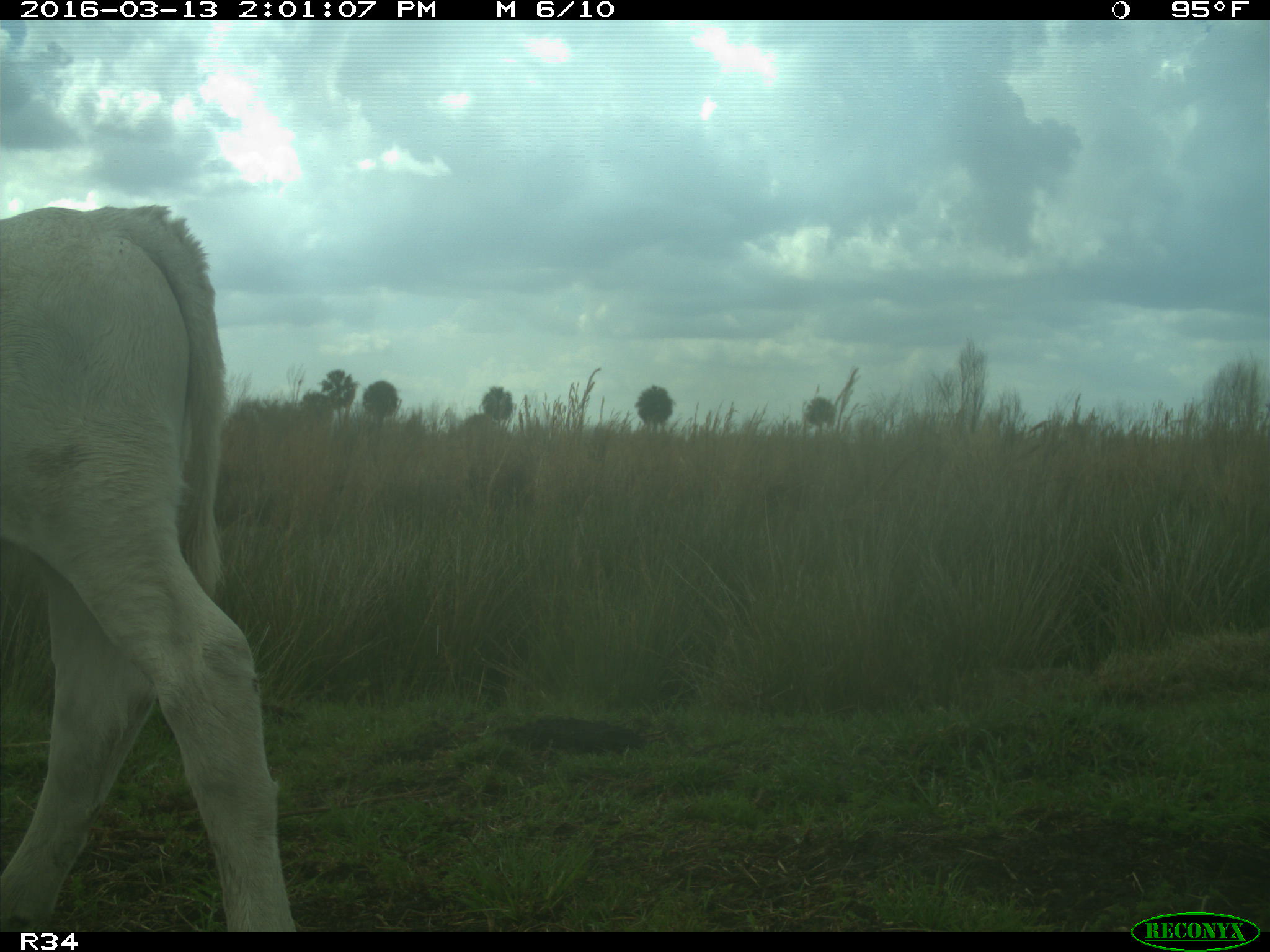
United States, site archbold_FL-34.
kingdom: Animalia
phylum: Chordata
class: Mammalia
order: Artiodactyla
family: Bovidae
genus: Bos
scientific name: Bos taurus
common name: domestic cow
Bos taurus (domestic cow).